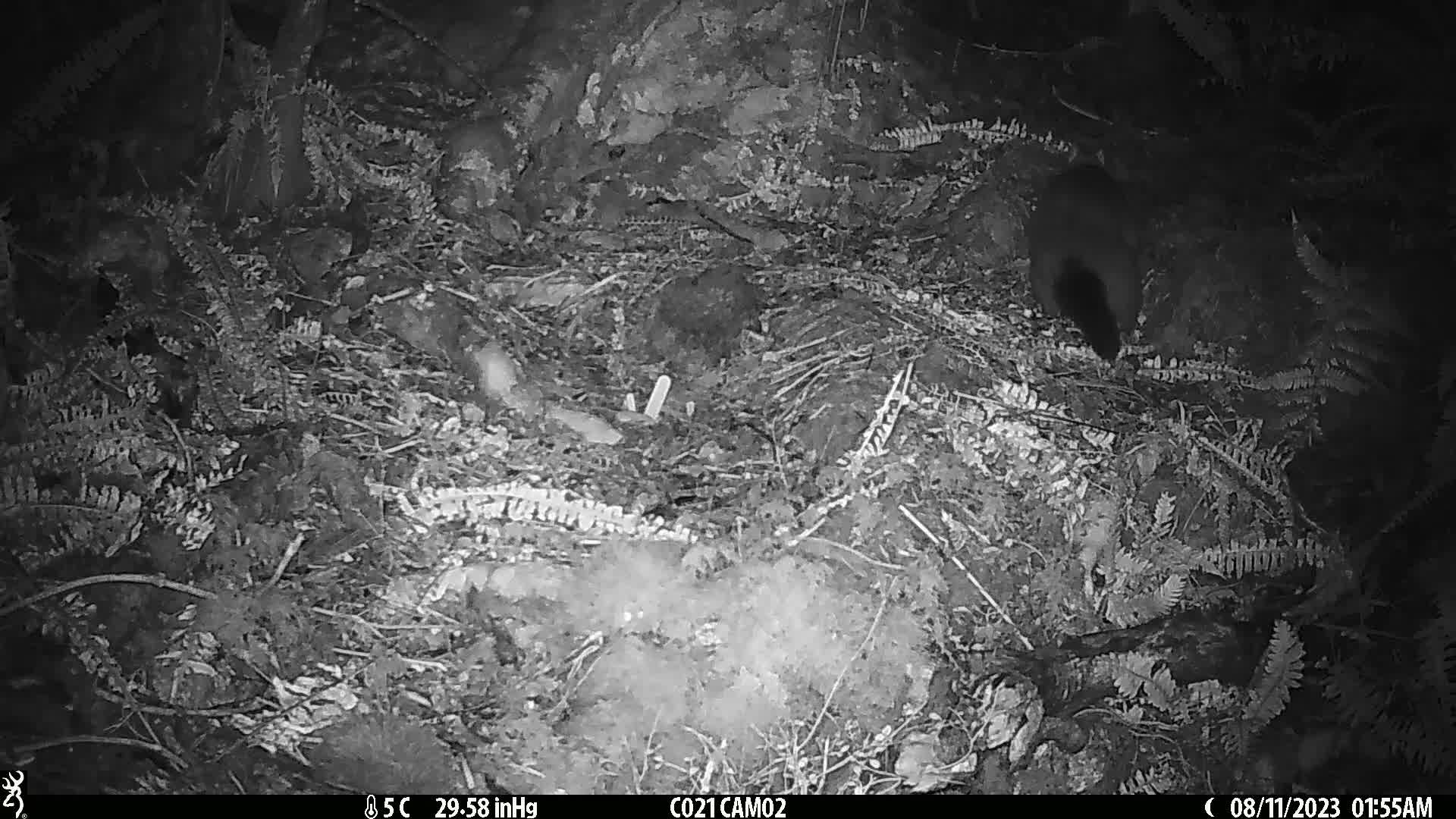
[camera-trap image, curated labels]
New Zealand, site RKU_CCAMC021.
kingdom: Animalia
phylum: Chordata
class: Mammalia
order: Diprotodontia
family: Phalangeridae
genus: Trichosurus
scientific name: Trichosurus vulpecula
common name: common brushtail possum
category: possum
Possum (common brushtail possum) (Trichosurus vulpecula).